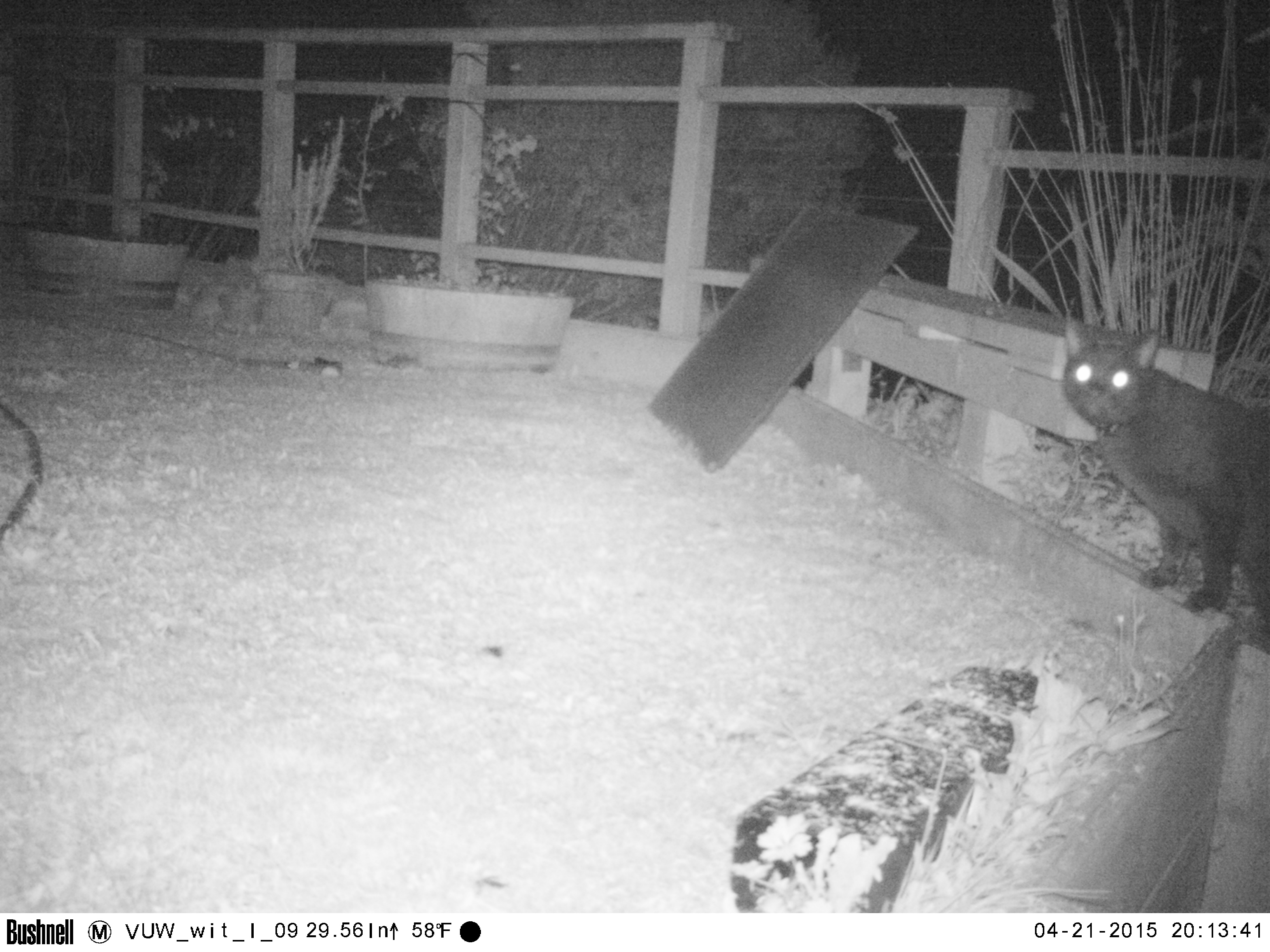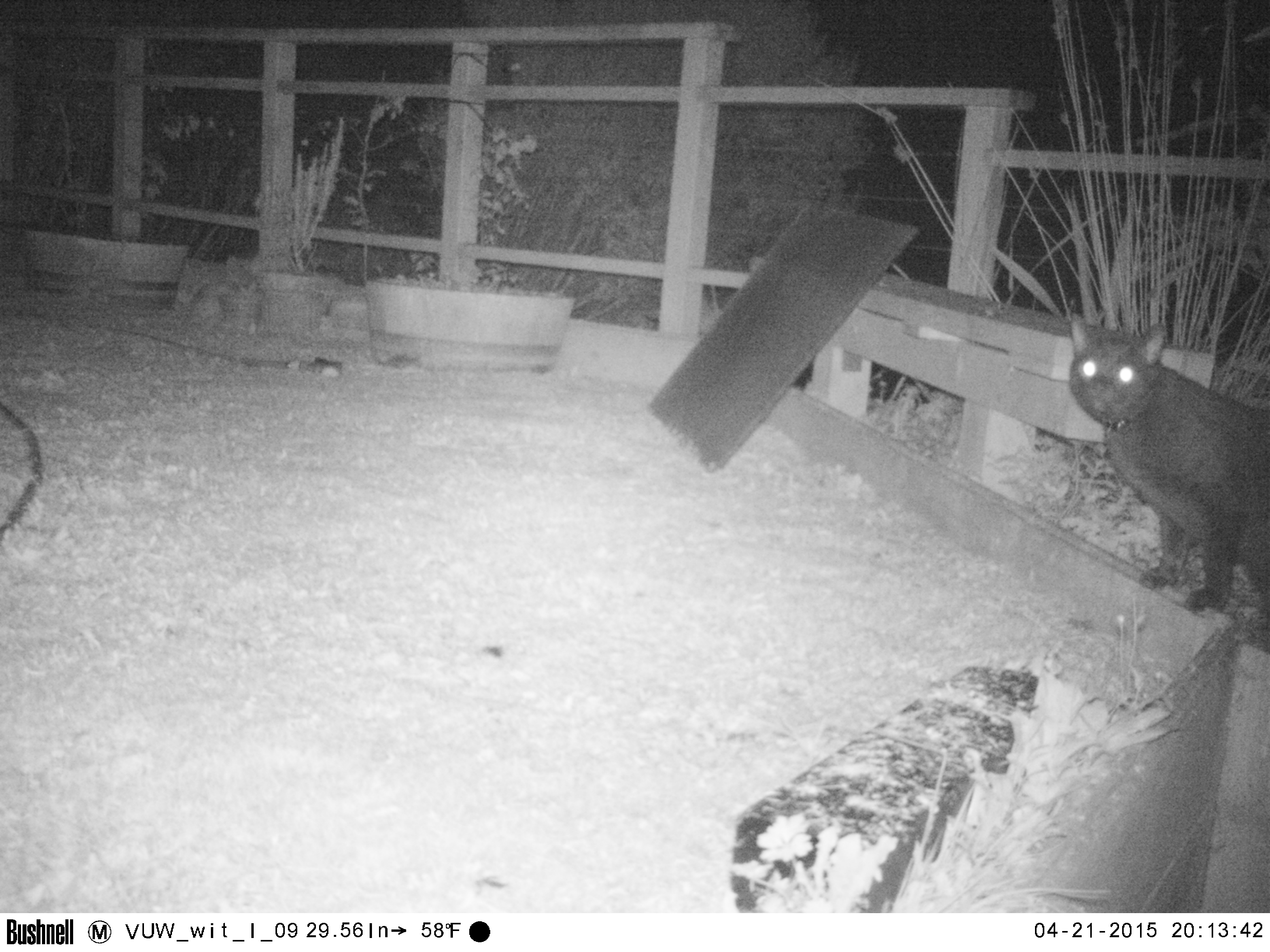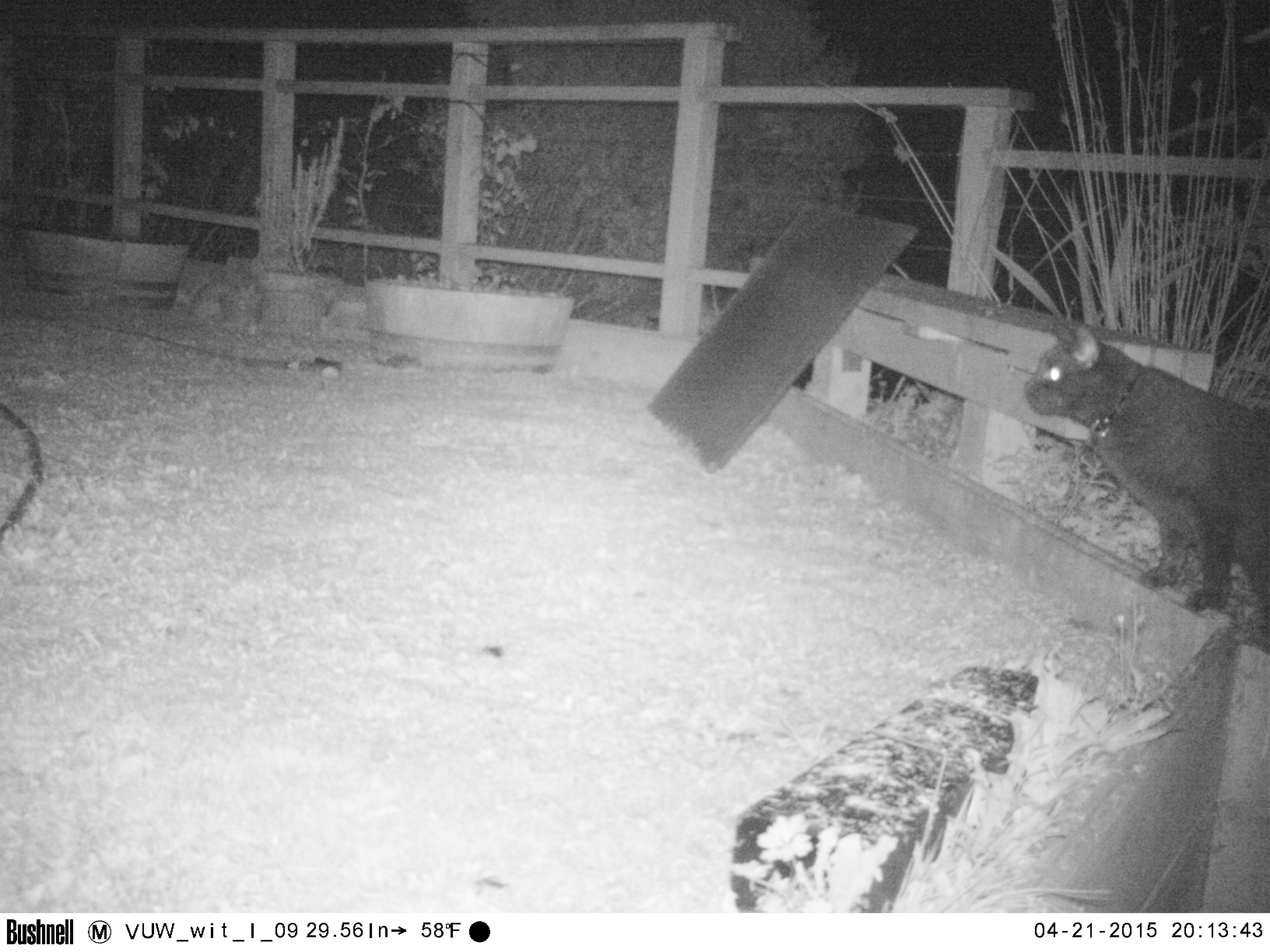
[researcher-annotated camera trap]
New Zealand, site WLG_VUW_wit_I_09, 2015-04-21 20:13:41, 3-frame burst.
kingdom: Animalia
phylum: Chordata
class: Mammalia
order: Carnivora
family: Felidae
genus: Felis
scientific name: Felis catus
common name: domestic cat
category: cat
Cat (domestic cat) (Felis catus).